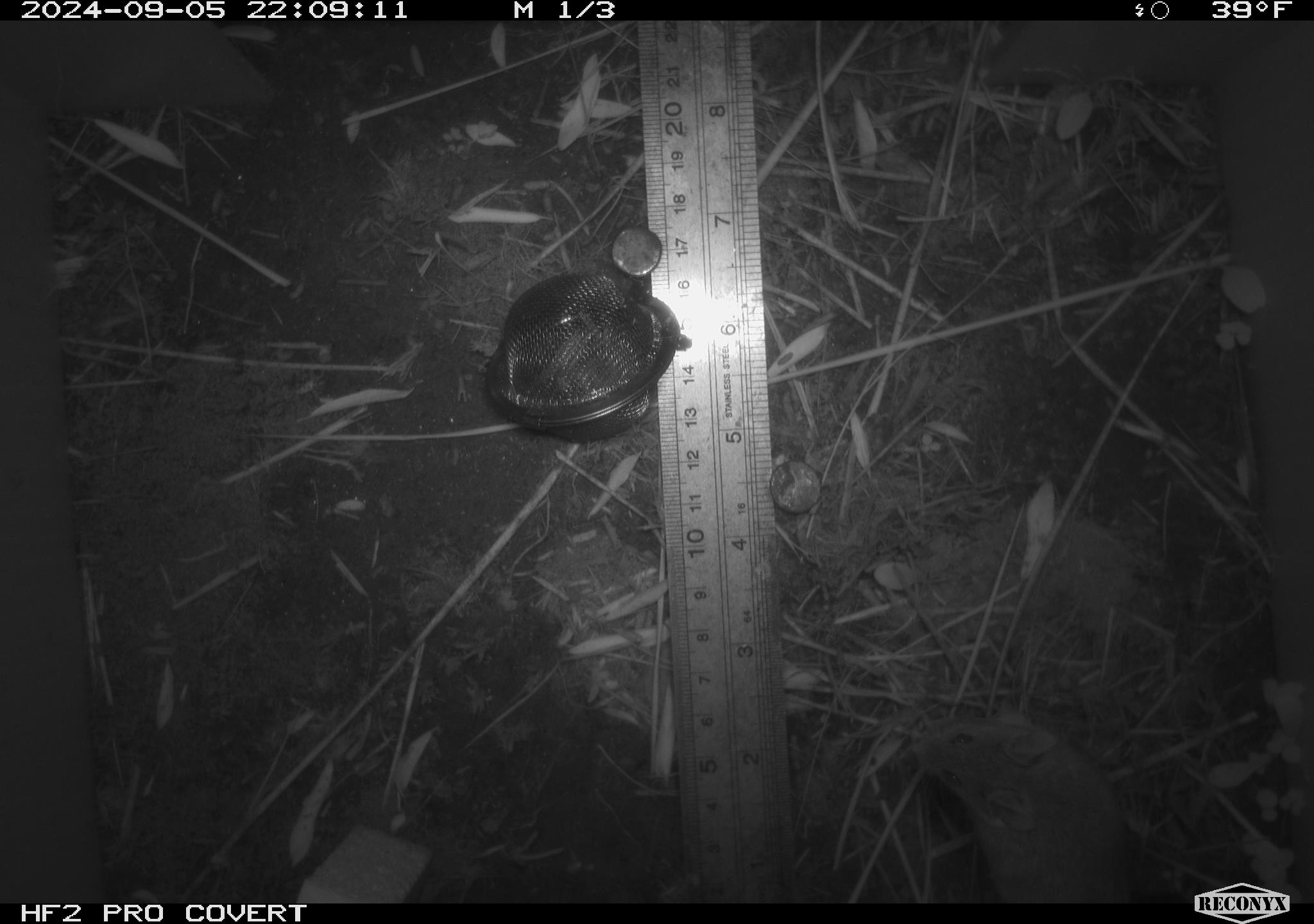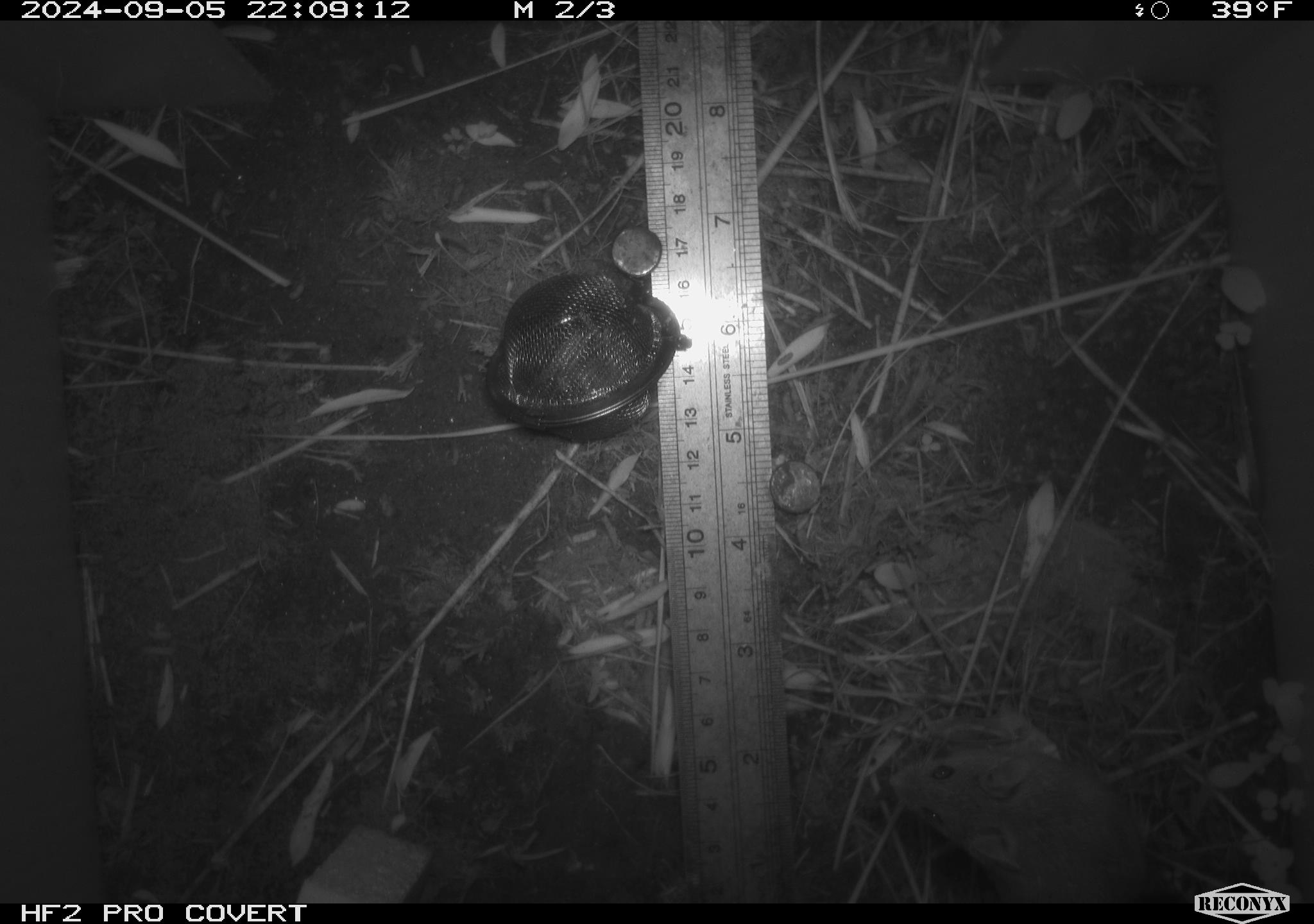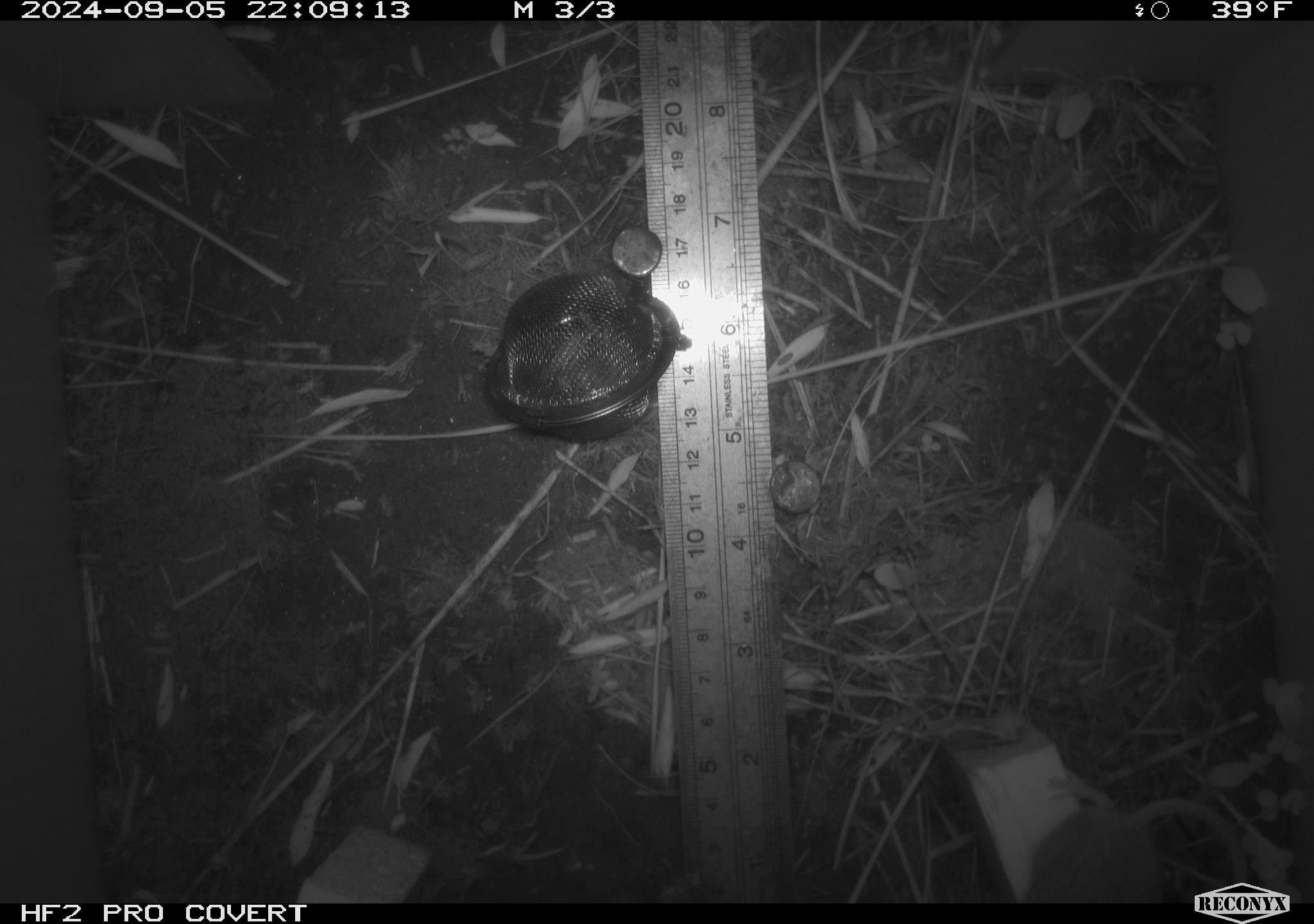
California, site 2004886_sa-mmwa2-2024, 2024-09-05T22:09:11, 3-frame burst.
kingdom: Animalia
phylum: Chordata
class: Mammalia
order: Rodentia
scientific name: Rodentia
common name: mouse species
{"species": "mouse species (Rodentia)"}